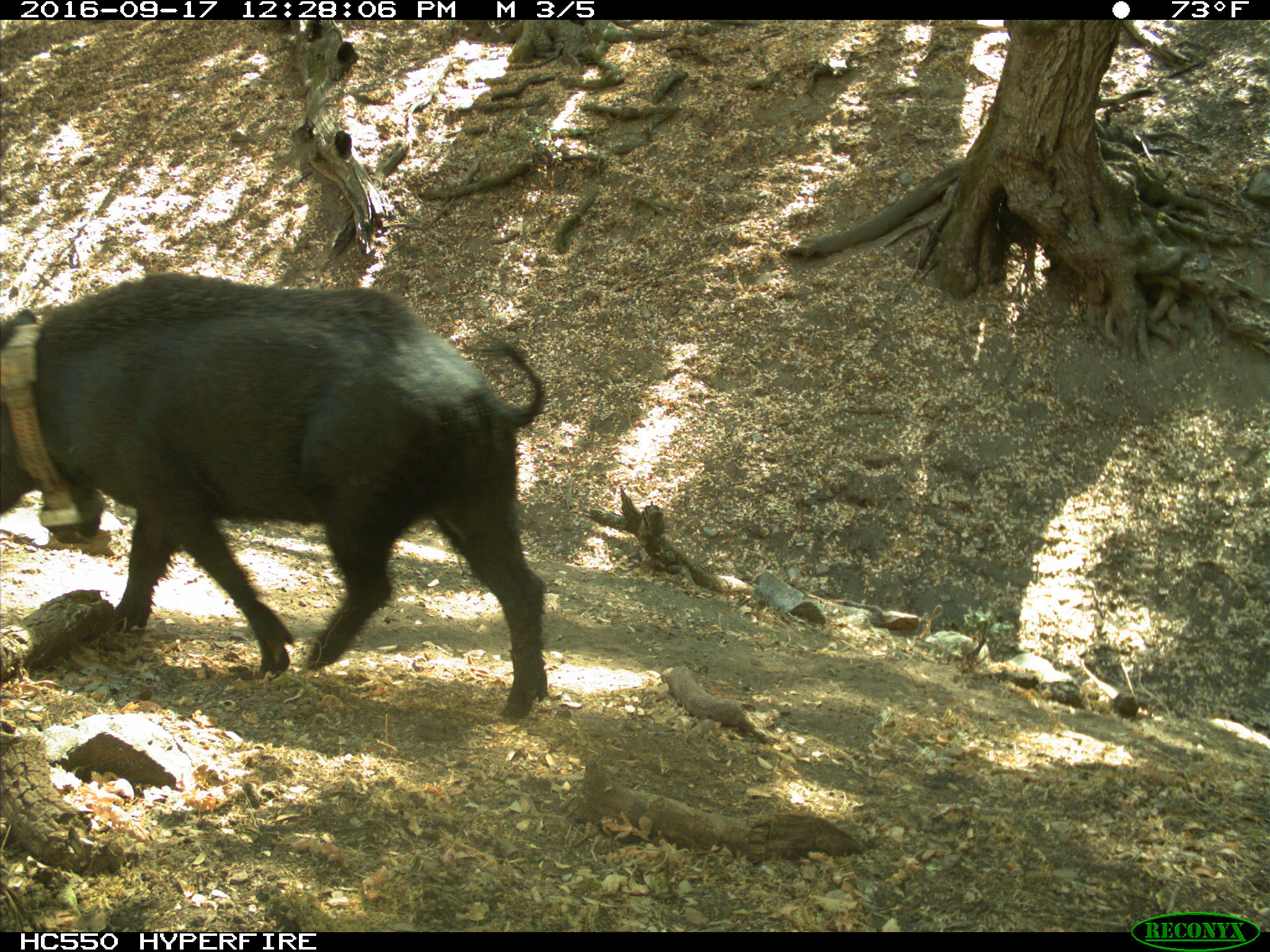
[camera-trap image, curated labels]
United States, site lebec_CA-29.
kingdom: Animalia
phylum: Chordata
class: Mammalia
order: Artiodactyla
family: Suidae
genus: Sus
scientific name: Sus scrofa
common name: wild boar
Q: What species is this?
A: Sus scrofa (wild boar).